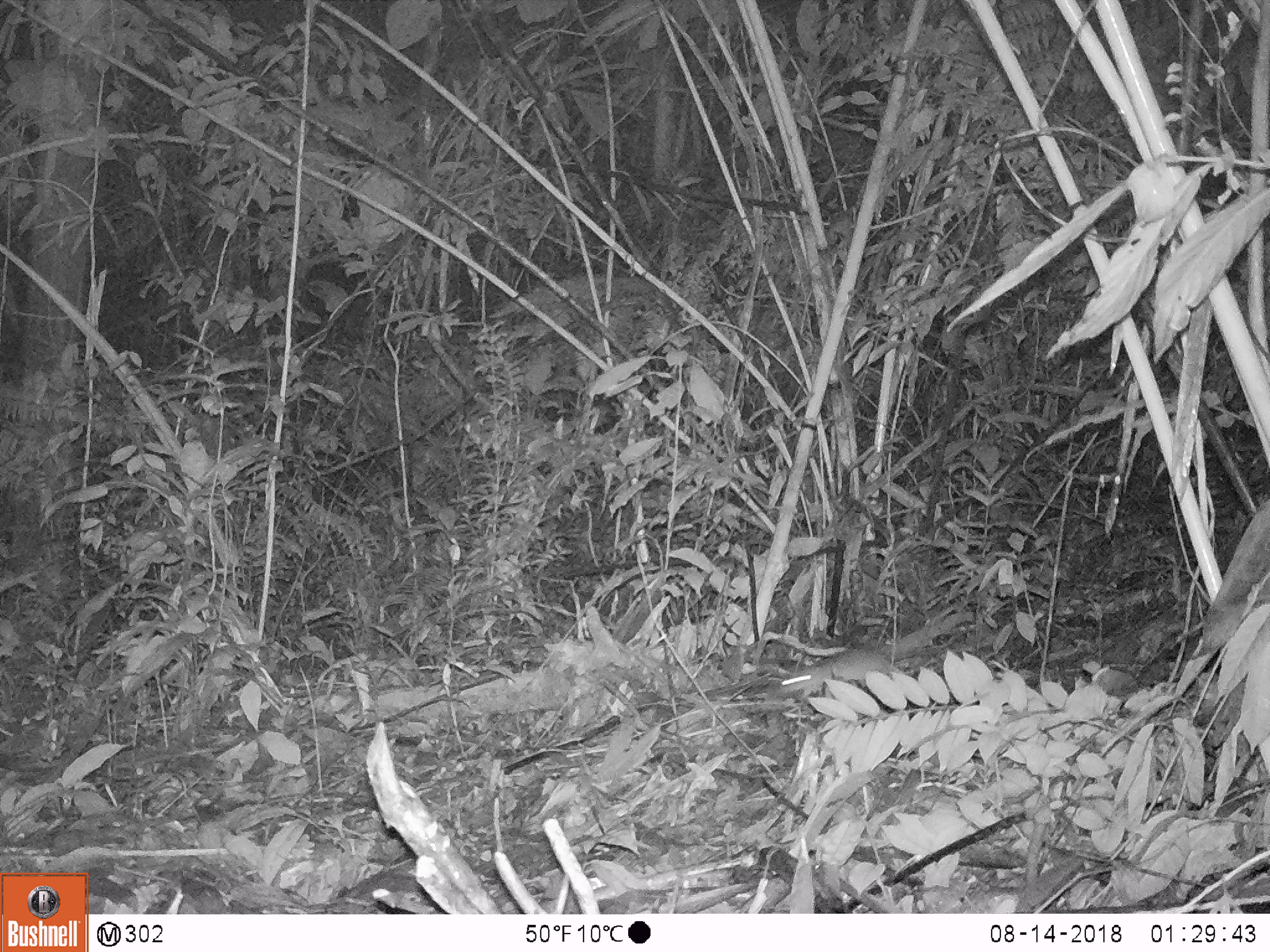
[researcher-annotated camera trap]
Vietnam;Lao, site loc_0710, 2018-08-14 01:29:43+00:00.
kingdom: Animalia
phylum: Chordata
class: Mammalia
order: Rodentia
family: Muridae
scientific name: Muridae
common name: old-world mice and rats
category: unidentified murid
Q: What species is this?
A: Unidentified murid (old-world mice and rats) (Muridae).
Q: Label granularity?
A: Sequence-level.